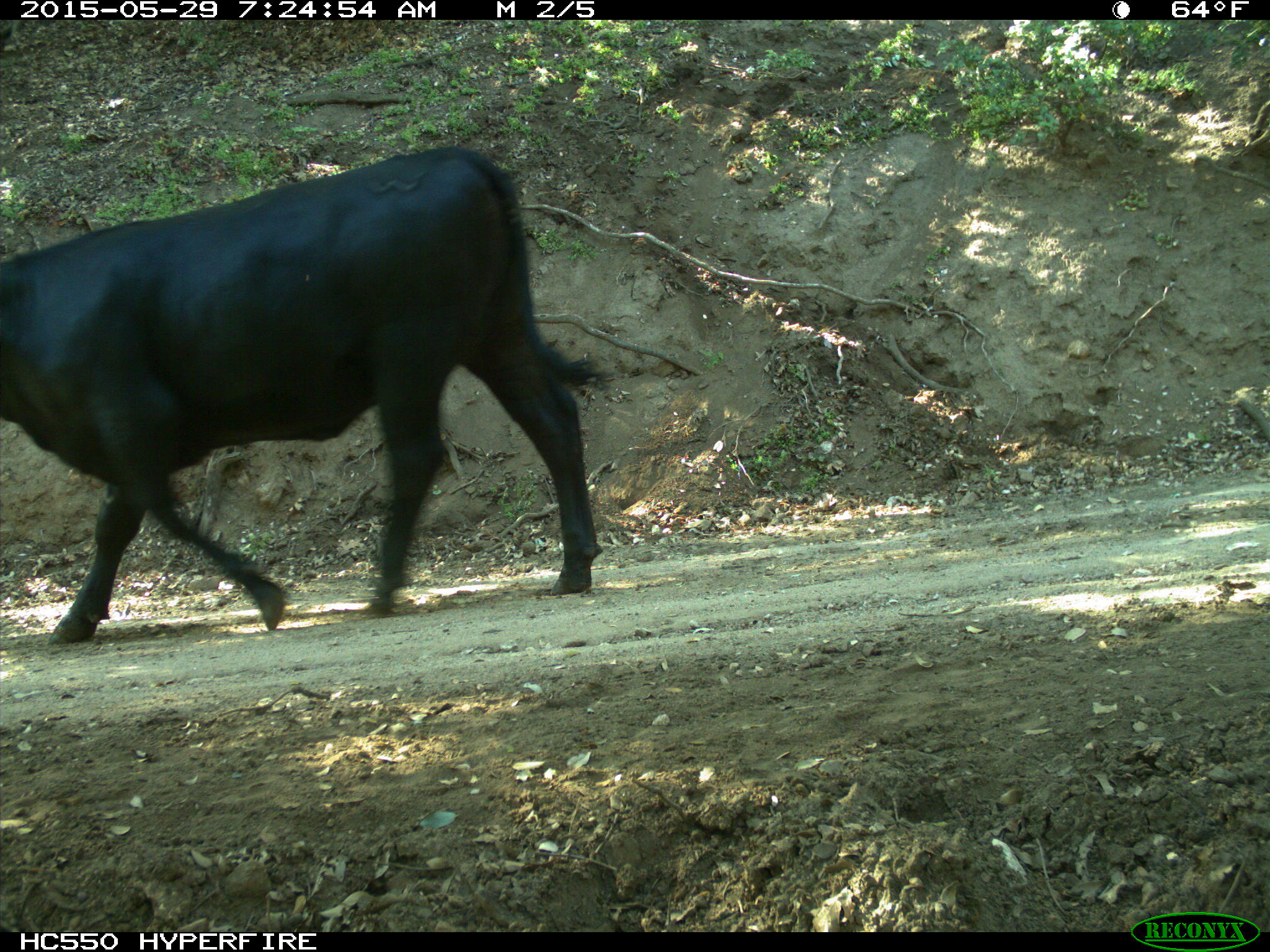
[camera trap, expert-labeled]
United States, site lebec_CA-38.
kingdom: Animalia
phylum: Chordata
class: Mammalia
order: Artiodactyla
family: Bovidae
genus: Bos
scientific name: Bos taurus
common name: domestic cow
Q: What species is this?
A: Bos taurus (domestic cow).